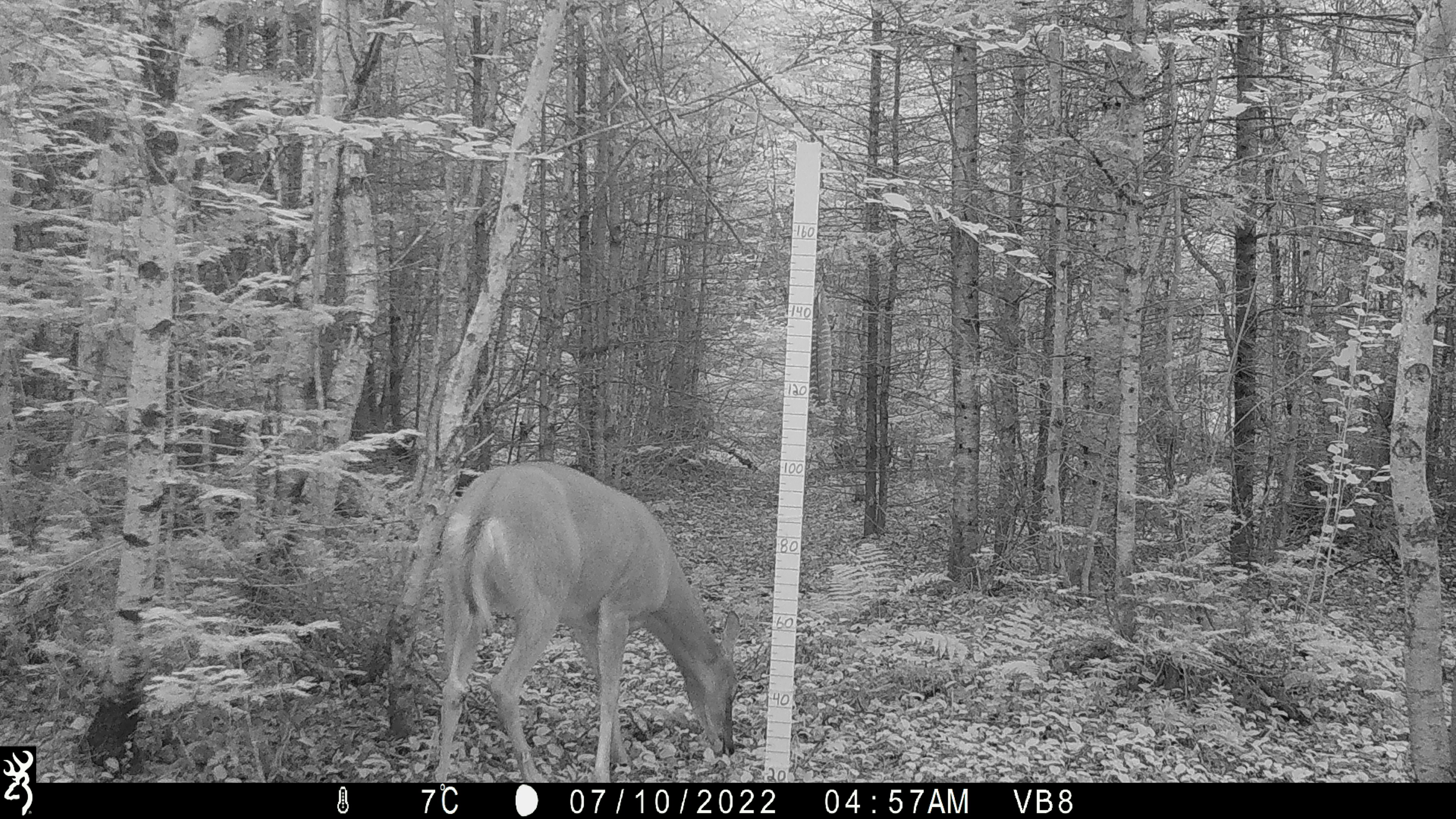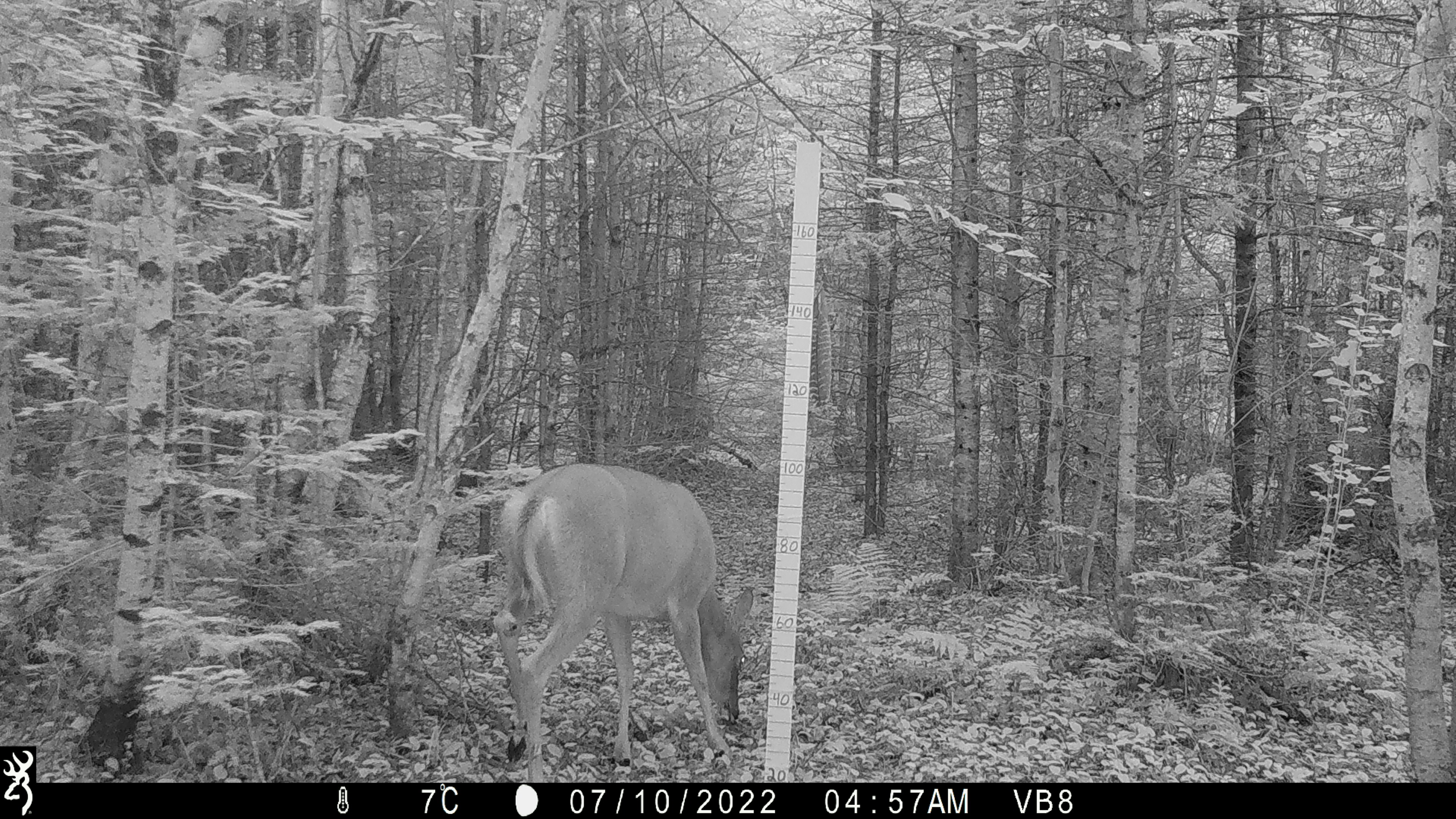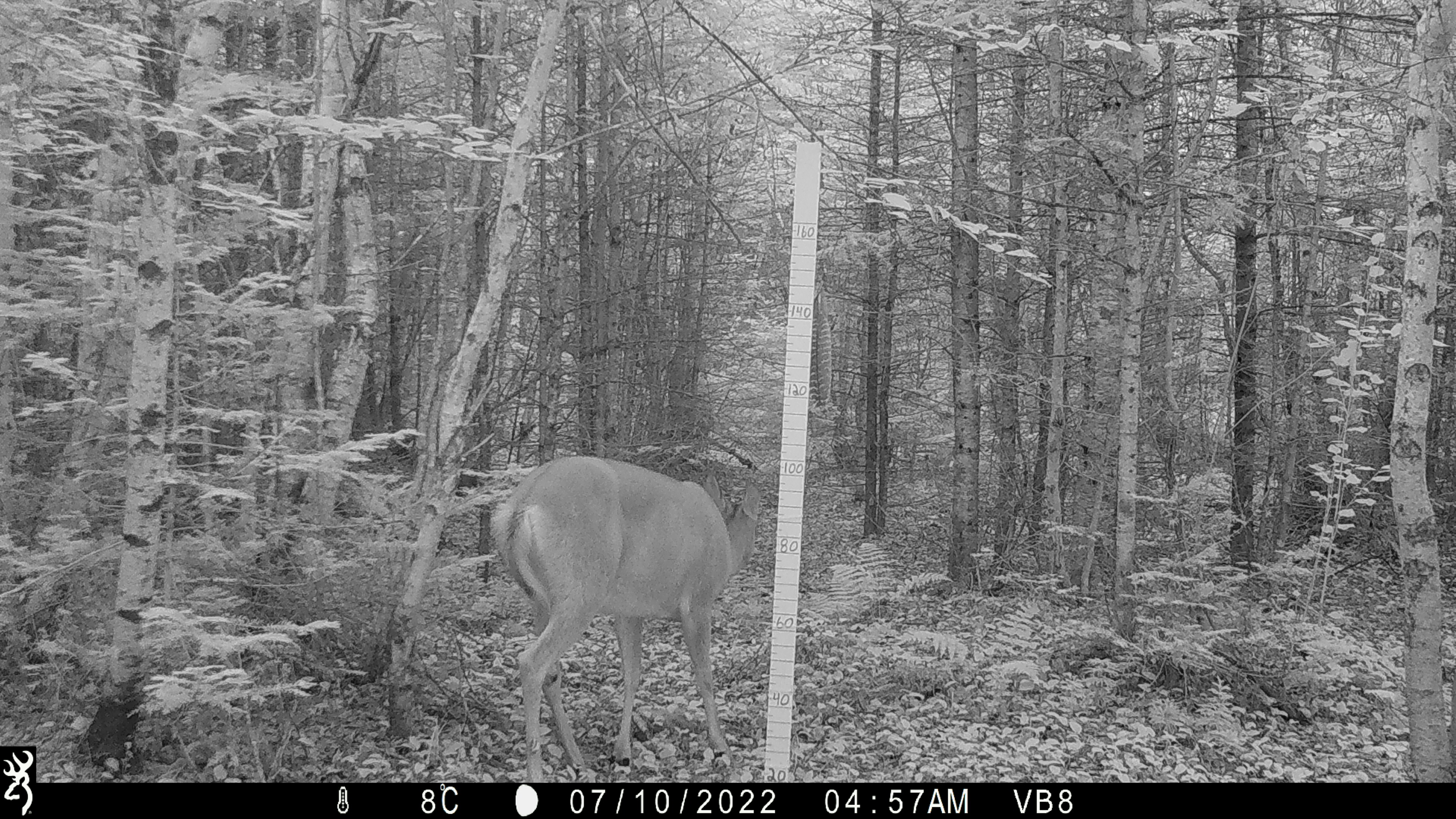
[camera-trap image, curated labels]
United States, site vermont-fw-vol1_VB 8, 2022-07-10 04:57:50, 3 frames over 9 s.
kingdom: Animalia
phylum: Chordata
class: Mammalia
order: Artiodactyla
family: Cervidae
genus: Odocoileus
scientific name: Odocoileus virginianus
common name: white-tailed deer